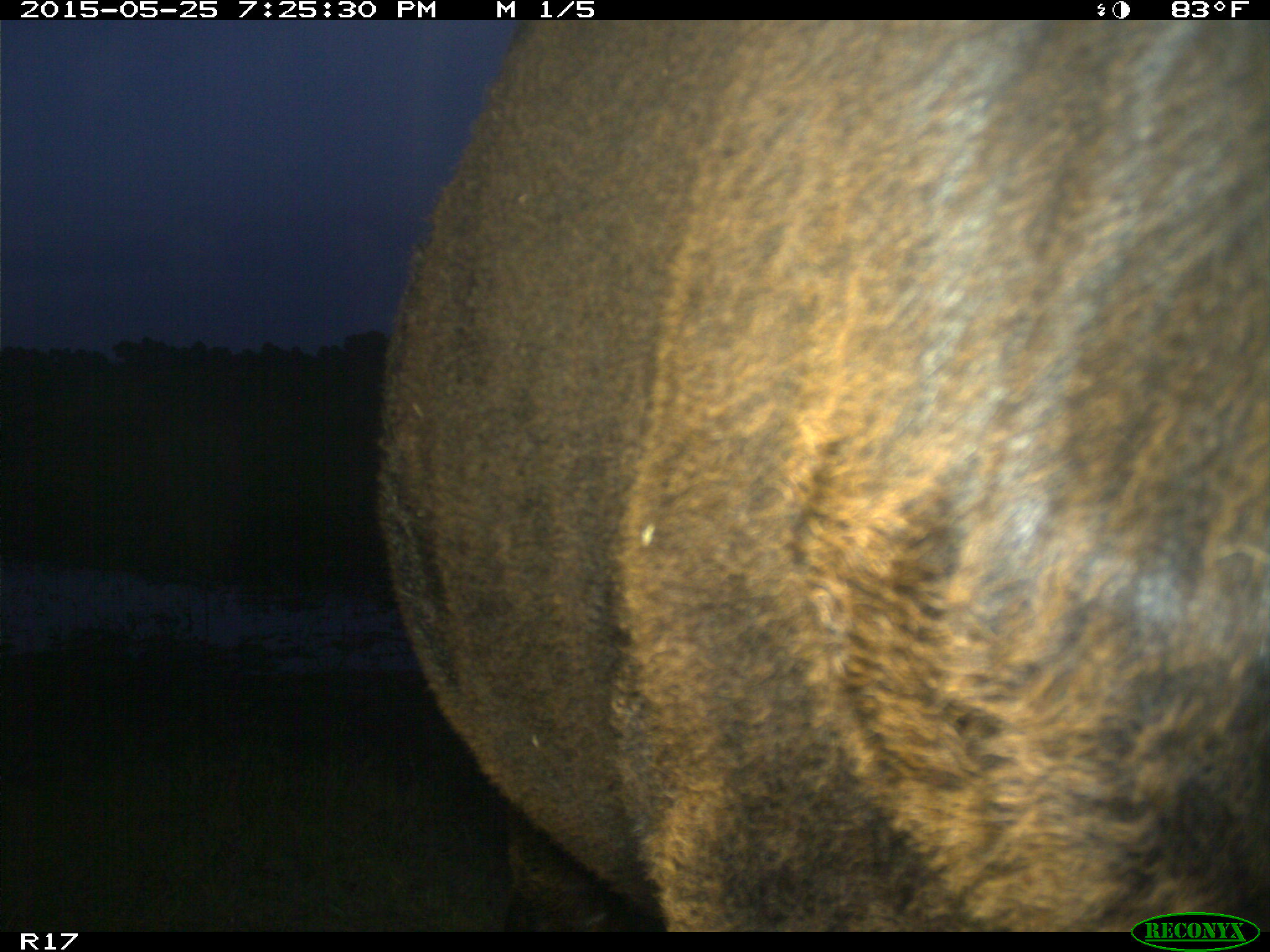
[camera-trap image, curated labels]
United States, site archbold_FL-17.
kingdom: Animalia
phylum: Chordata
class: Mammalia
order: Artiodactyla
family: Bovidae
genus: Bos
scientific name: Bos taurus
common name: domestic cow